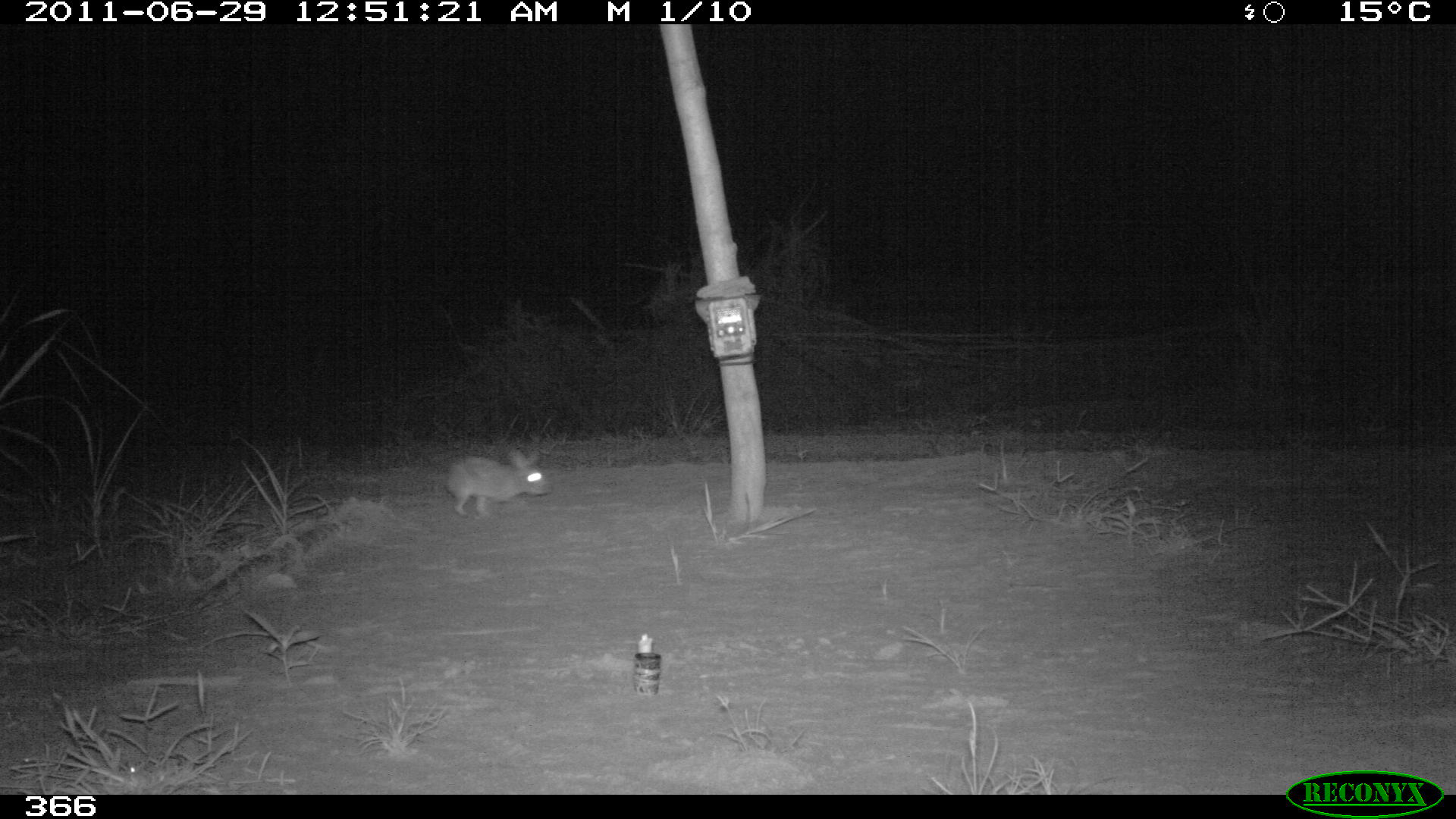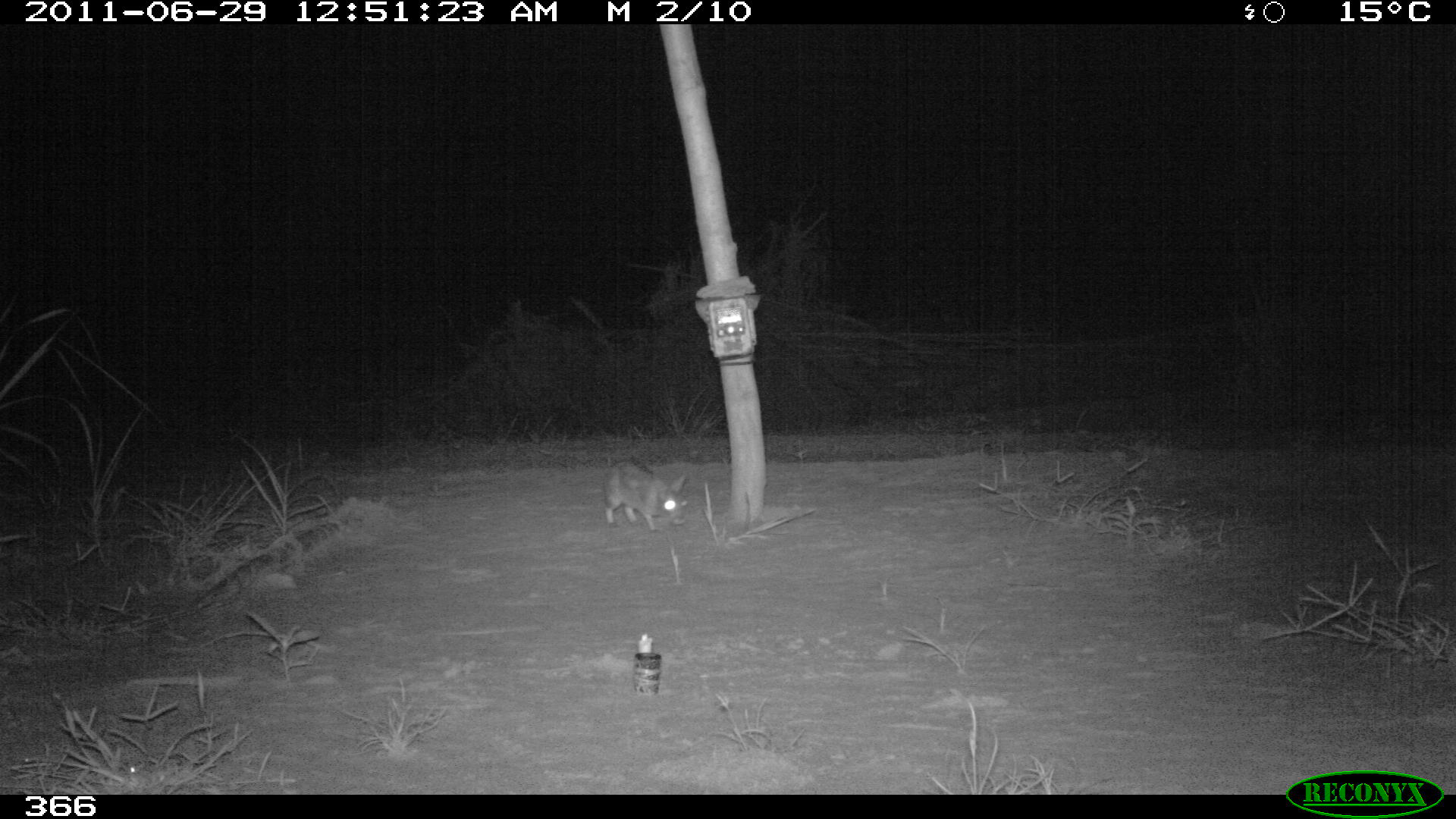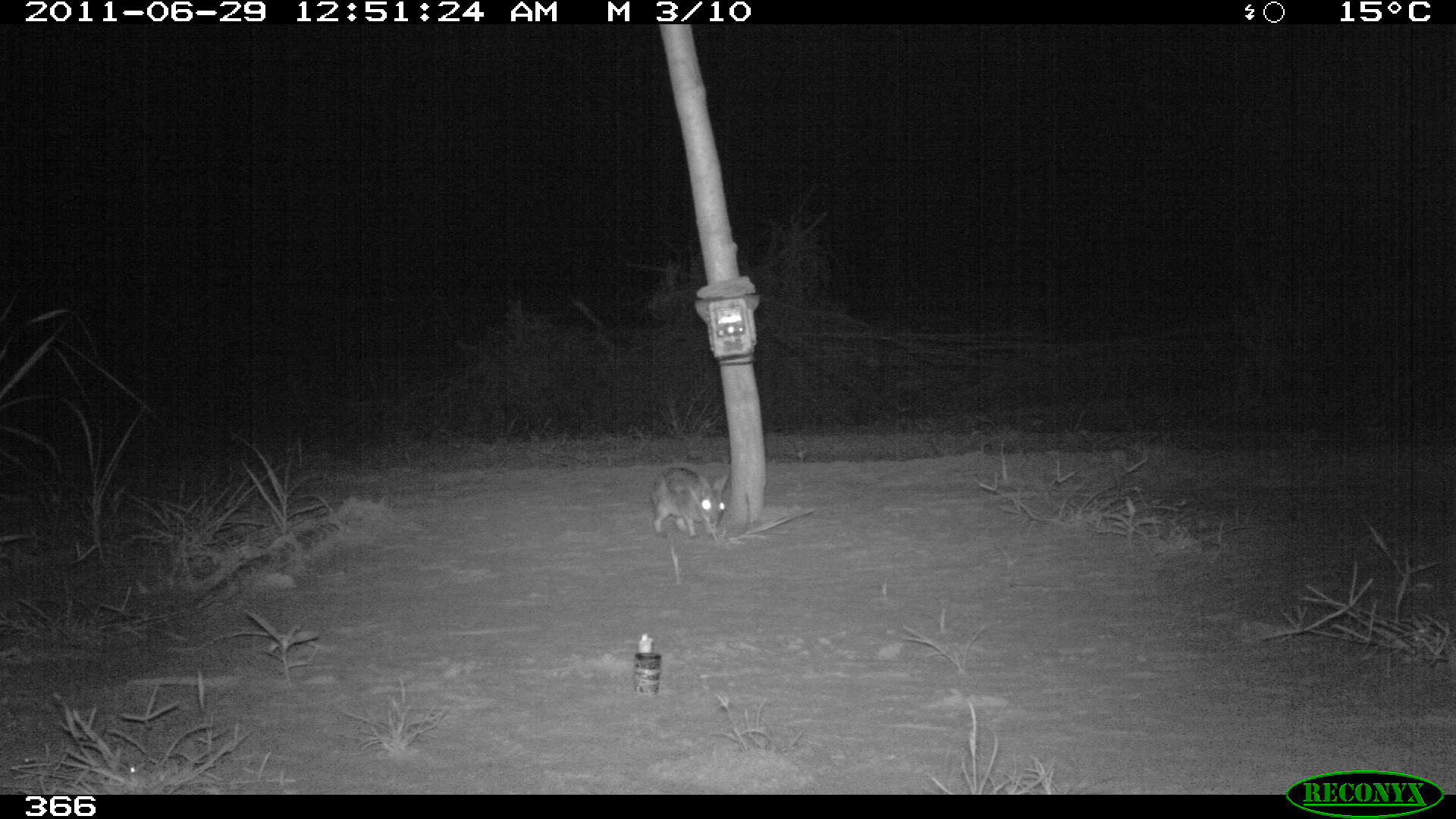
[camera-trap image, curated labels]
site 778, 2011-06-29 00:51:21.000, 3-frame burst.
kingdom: Animalia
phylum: Chordata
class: Mammalia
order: Lagomorpha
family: Leporidae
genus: Sylvilagus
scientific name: Sylvilagus brasiliensis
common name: tapeti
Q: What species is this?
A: Sylvilagus brasiliensis (tapeti).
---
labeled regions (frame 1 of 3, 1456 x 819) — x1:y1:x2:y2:
sylvilagus brasiliensis: 444:446:553:516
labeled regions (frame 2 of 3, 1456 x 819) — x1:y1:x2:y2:
sylvilagus brasiliensis: 600:461:688:530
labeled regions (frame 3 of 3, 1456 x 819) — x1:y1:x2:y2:
sylvilagus brasiliensis: 650:465:727:538